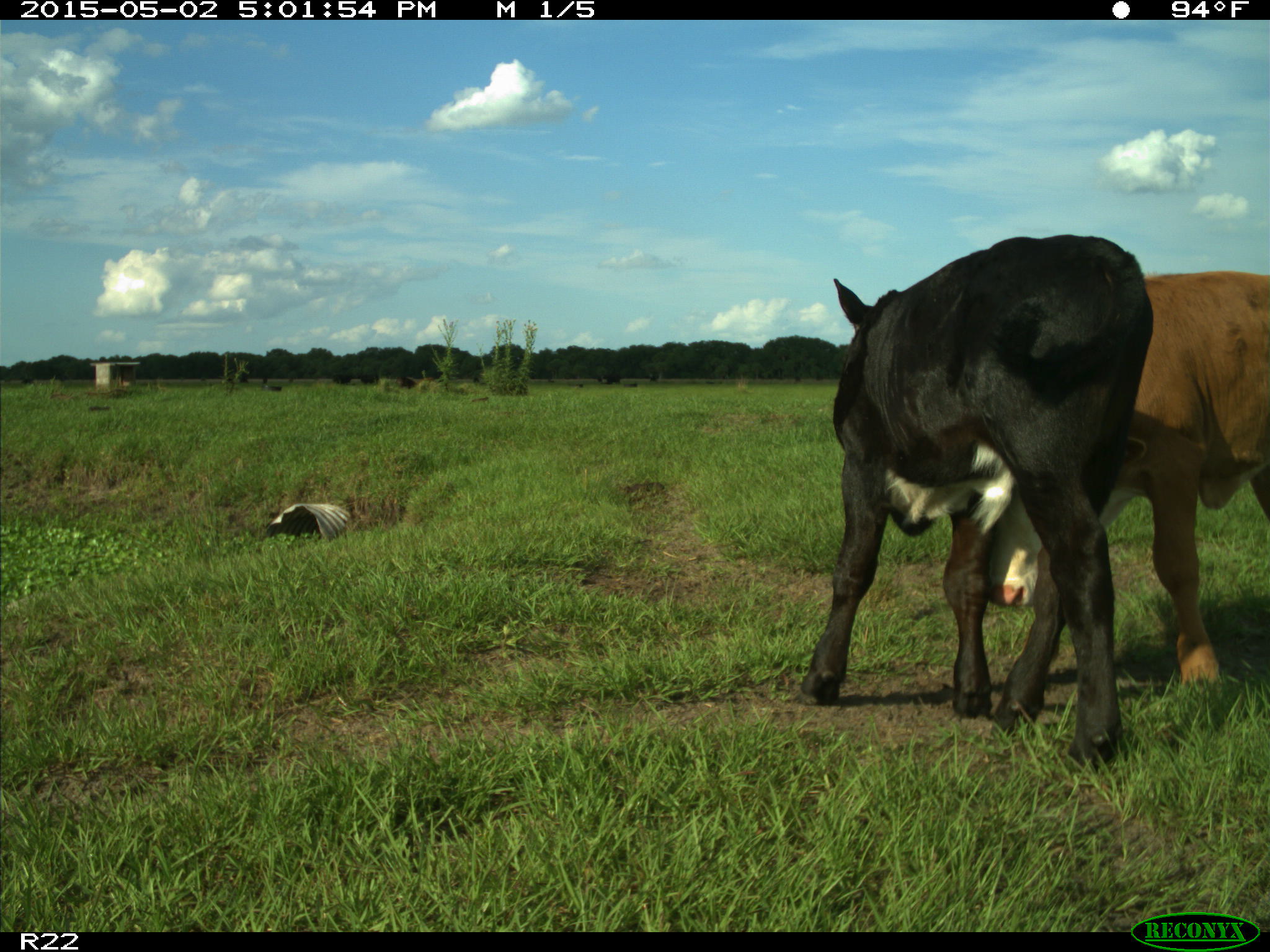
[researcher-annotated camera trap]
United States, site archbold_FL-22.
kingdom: Animalia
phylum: Chordata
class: Mammalia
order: Artiodactyla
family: Bovidae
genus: Bos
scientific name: Bos taurus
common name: domestic cow